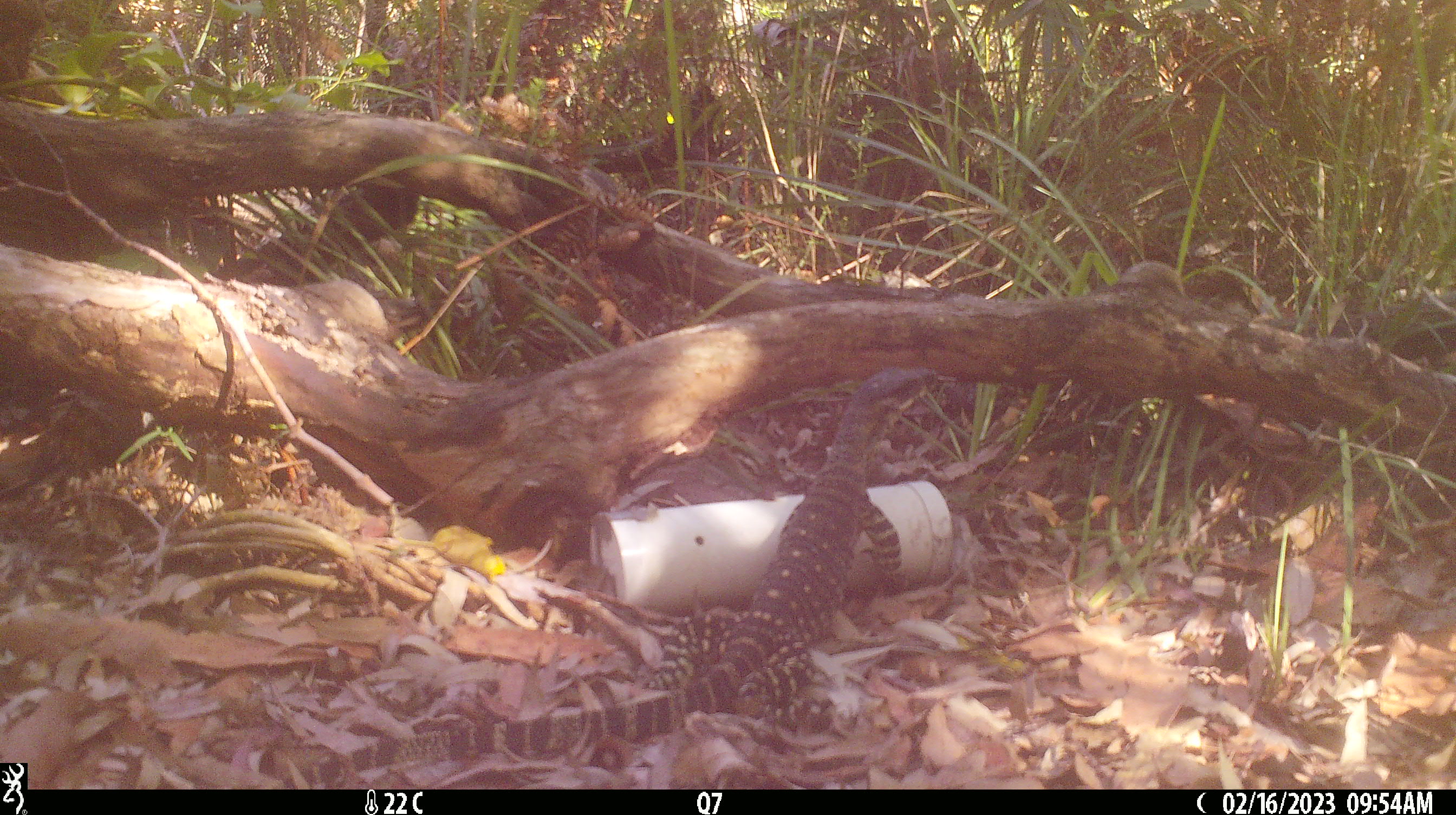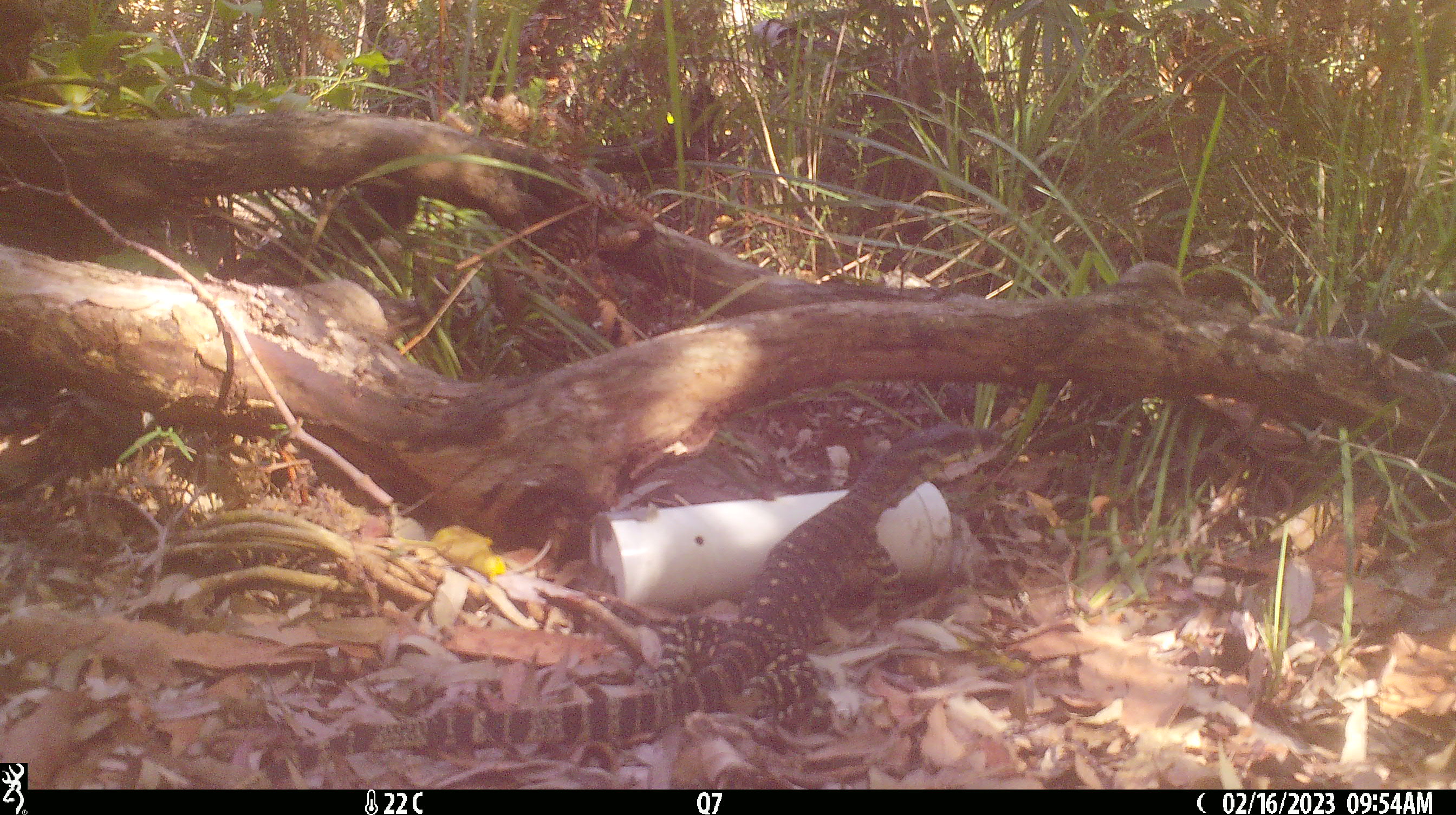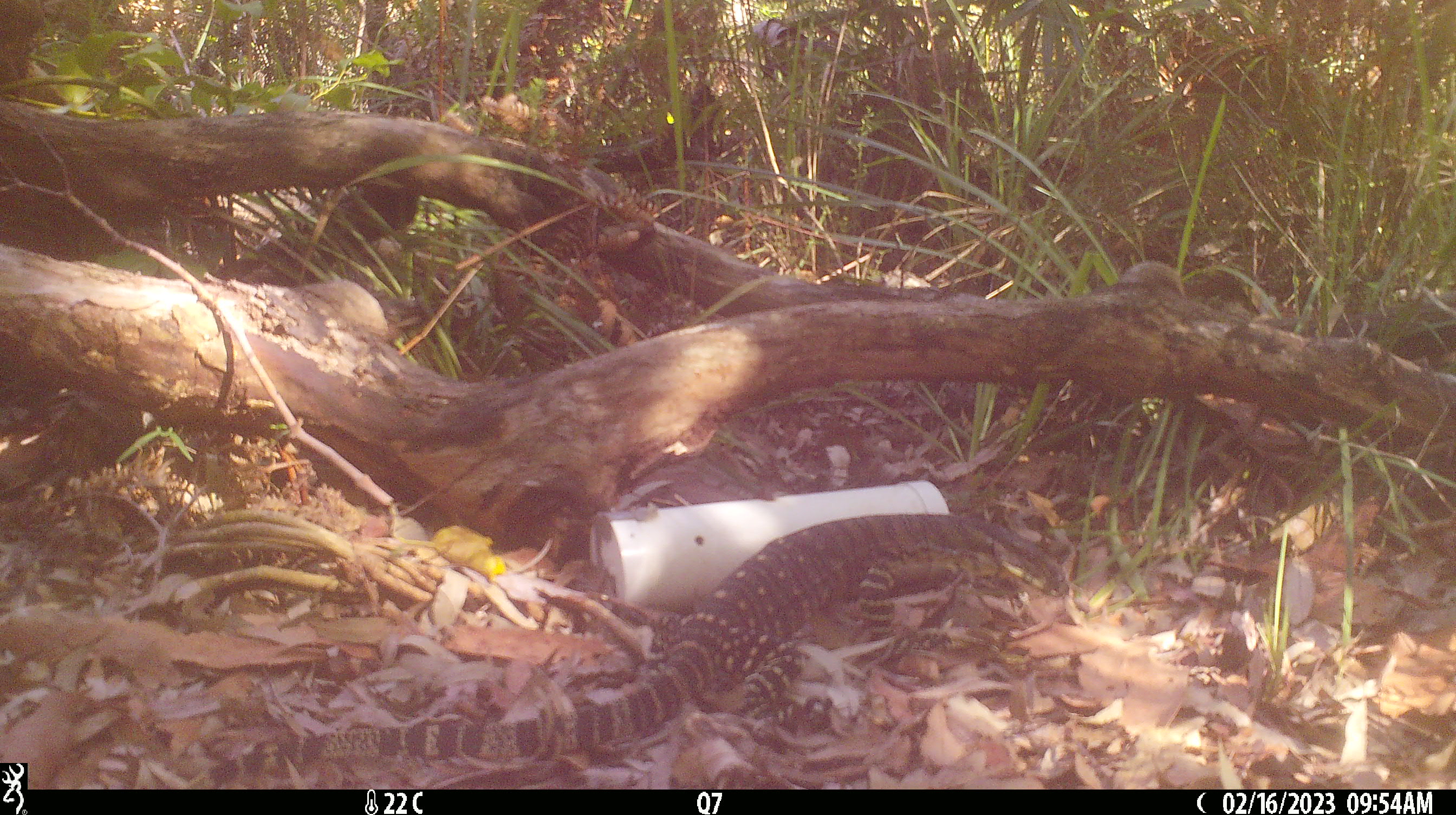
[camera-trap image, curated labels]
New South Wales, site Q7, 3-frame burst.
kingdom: Animalia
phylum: Chordata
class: Reptilia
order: Squamata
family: Varanidae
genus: Varanus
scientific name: Varanus varius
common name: lace monitor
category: goanna